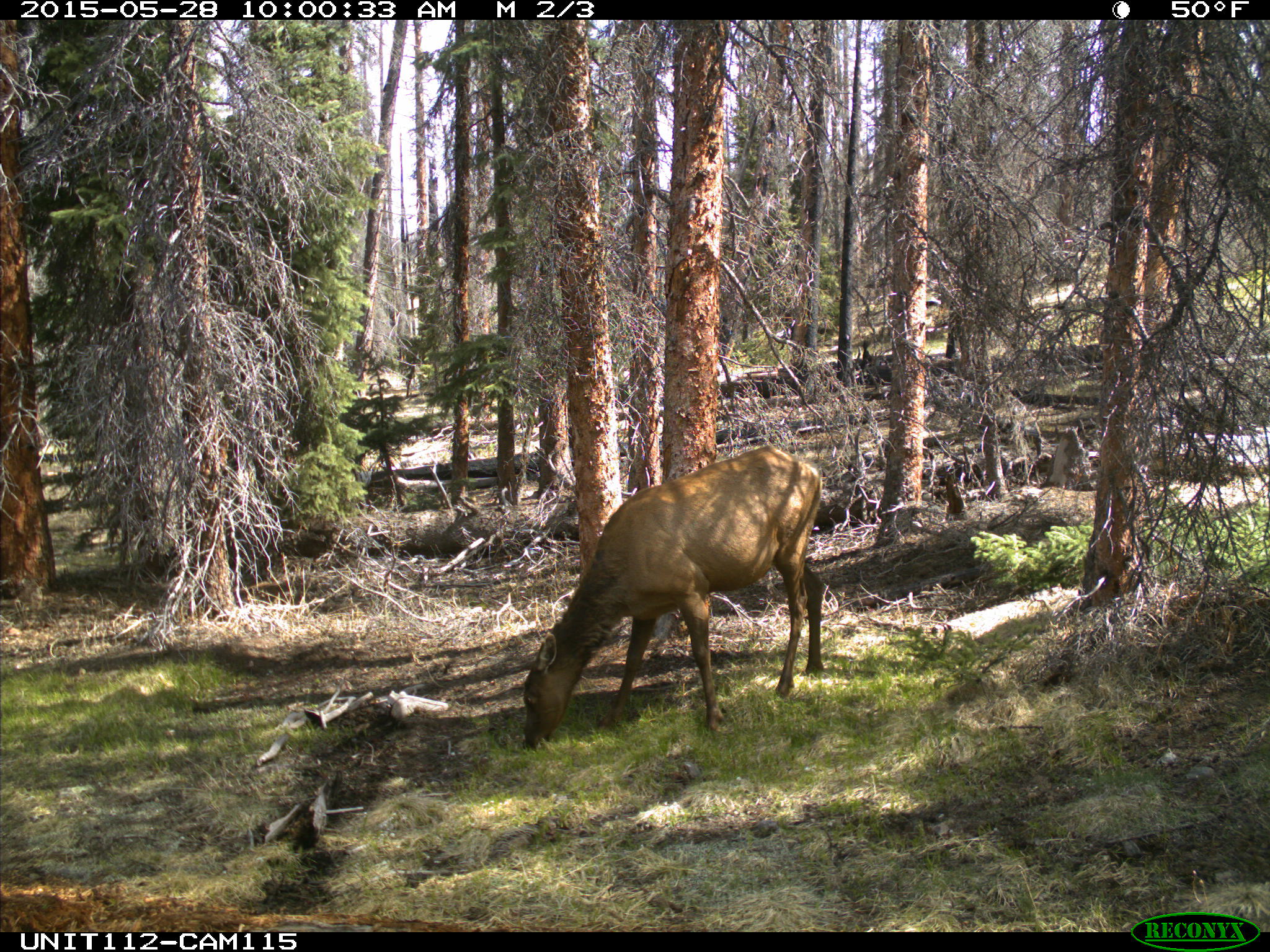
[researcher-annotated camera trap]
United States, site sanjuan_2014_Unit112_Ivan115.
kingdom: Animalia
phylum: Chordata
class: Mammalia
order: Artiodactyla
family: Cervidae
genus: Cervus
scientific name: Cervus elaphus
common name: red deer